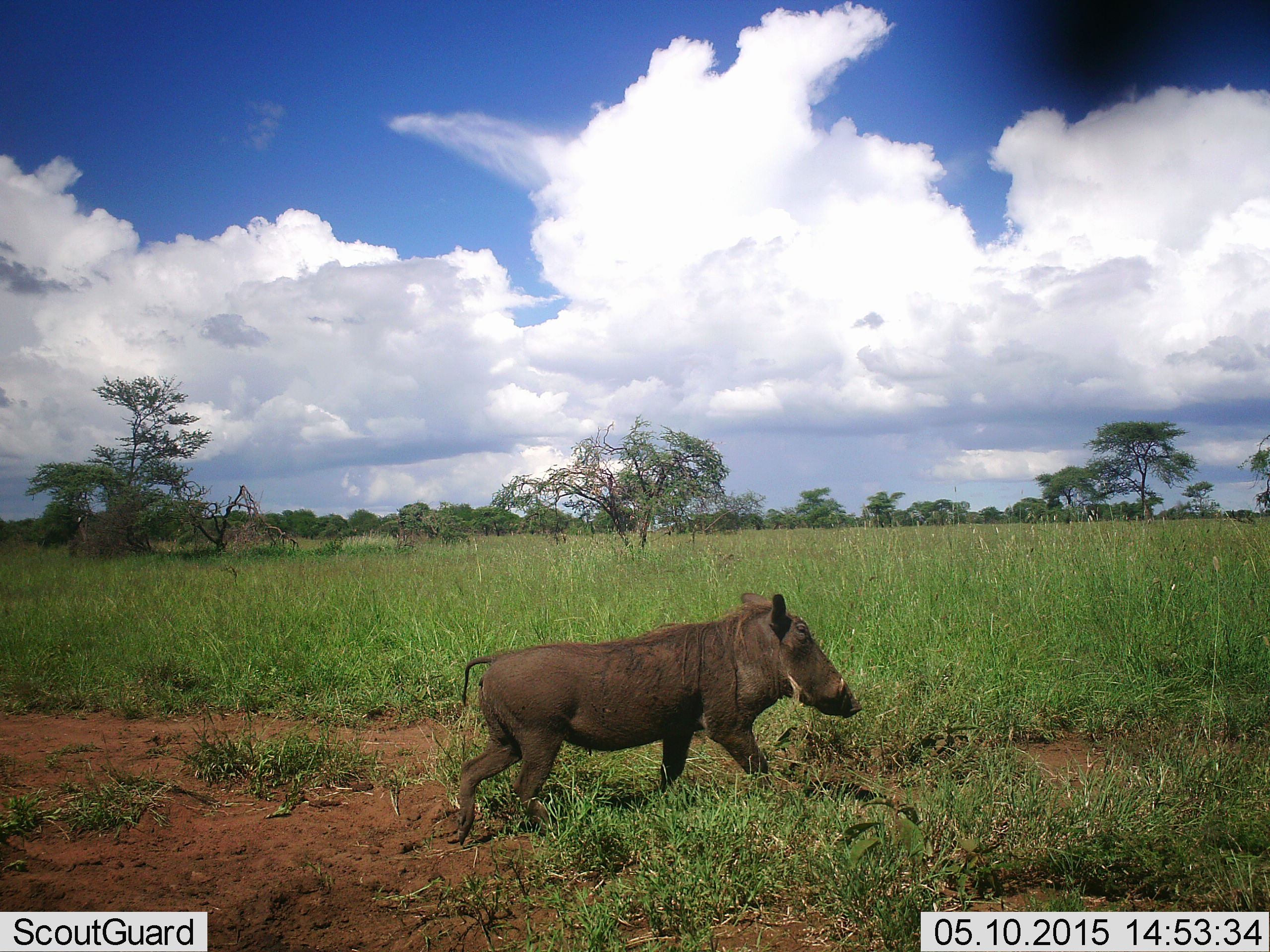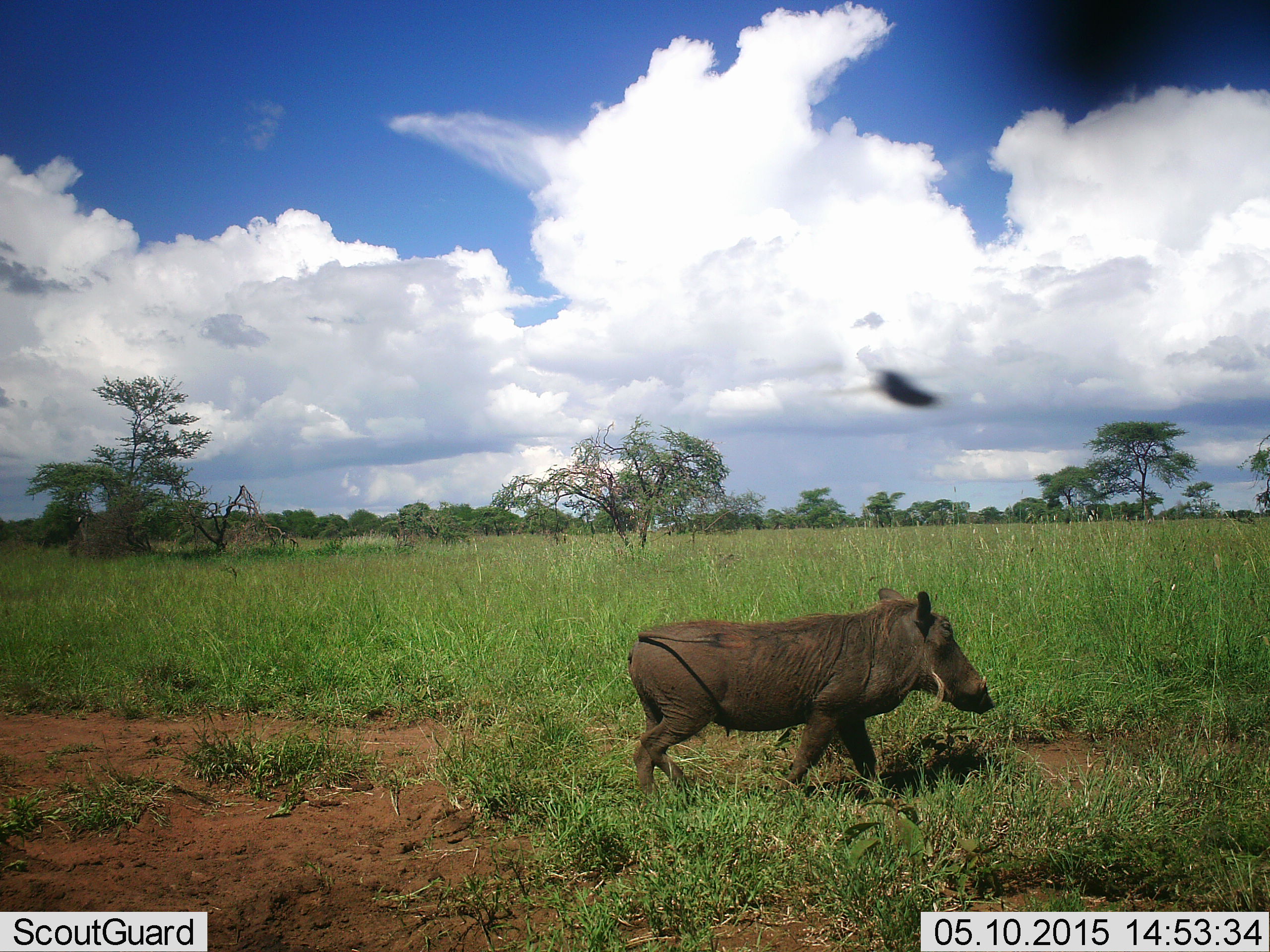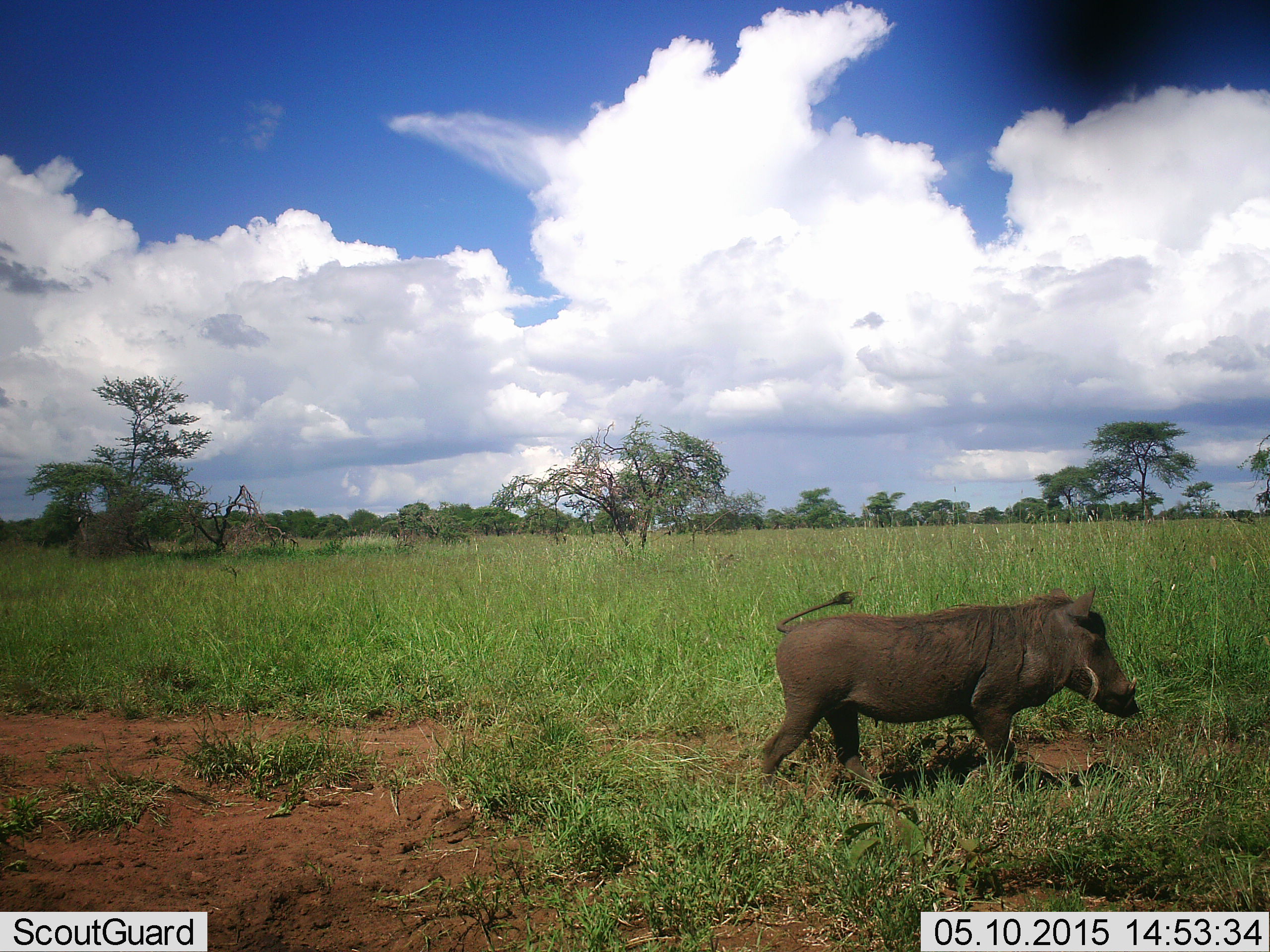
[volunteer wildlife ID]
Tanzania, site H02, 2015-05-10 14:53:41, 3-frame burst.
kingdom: Animalia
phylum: Chordata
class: Mammalia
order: Artiodactyla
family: Suidae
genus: Phacochoerus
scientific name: Phacochoerus africanus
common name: warthog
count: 1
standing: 8%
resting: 0%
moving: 100%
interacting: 0%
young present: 0%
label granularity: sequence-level